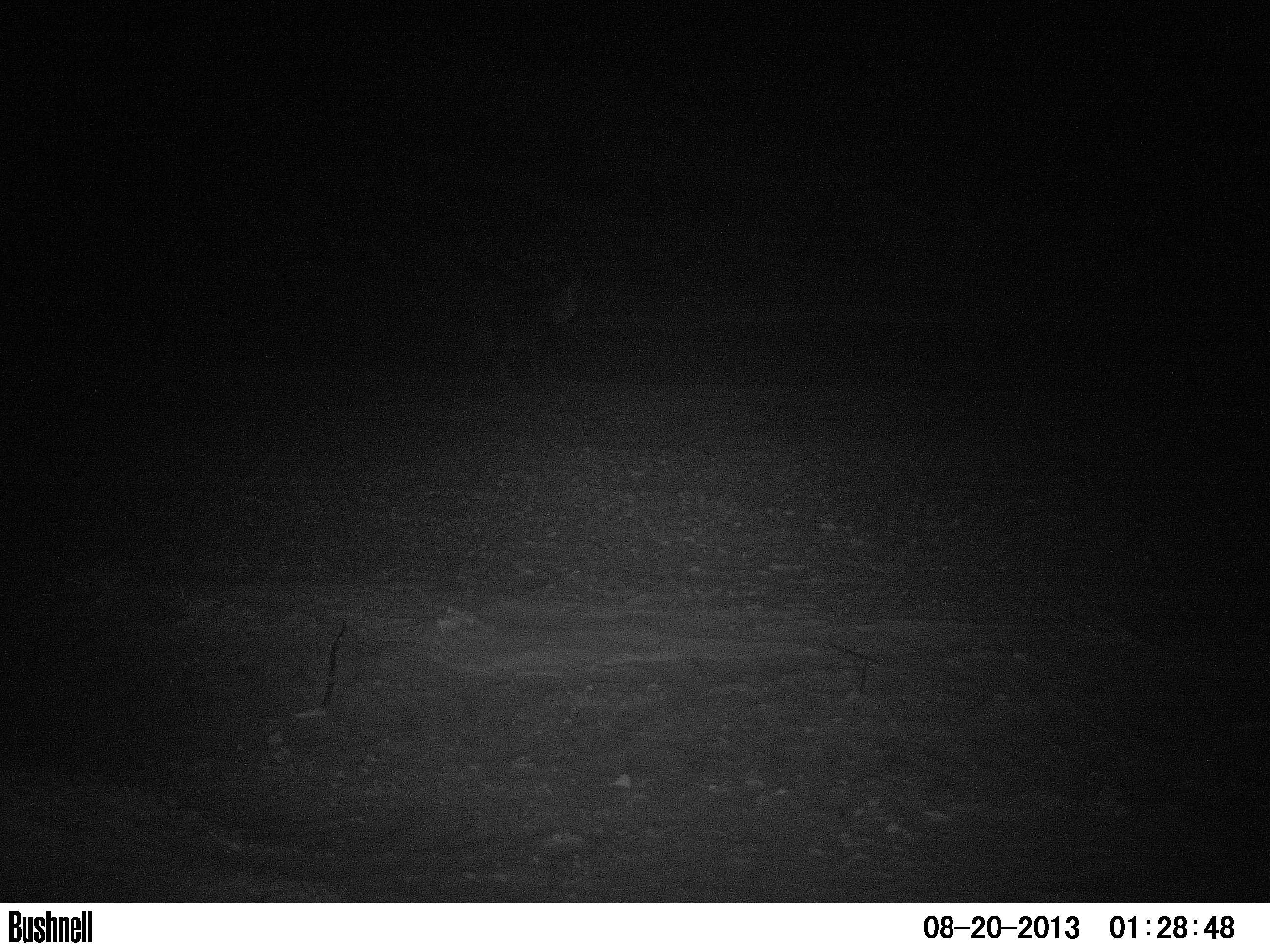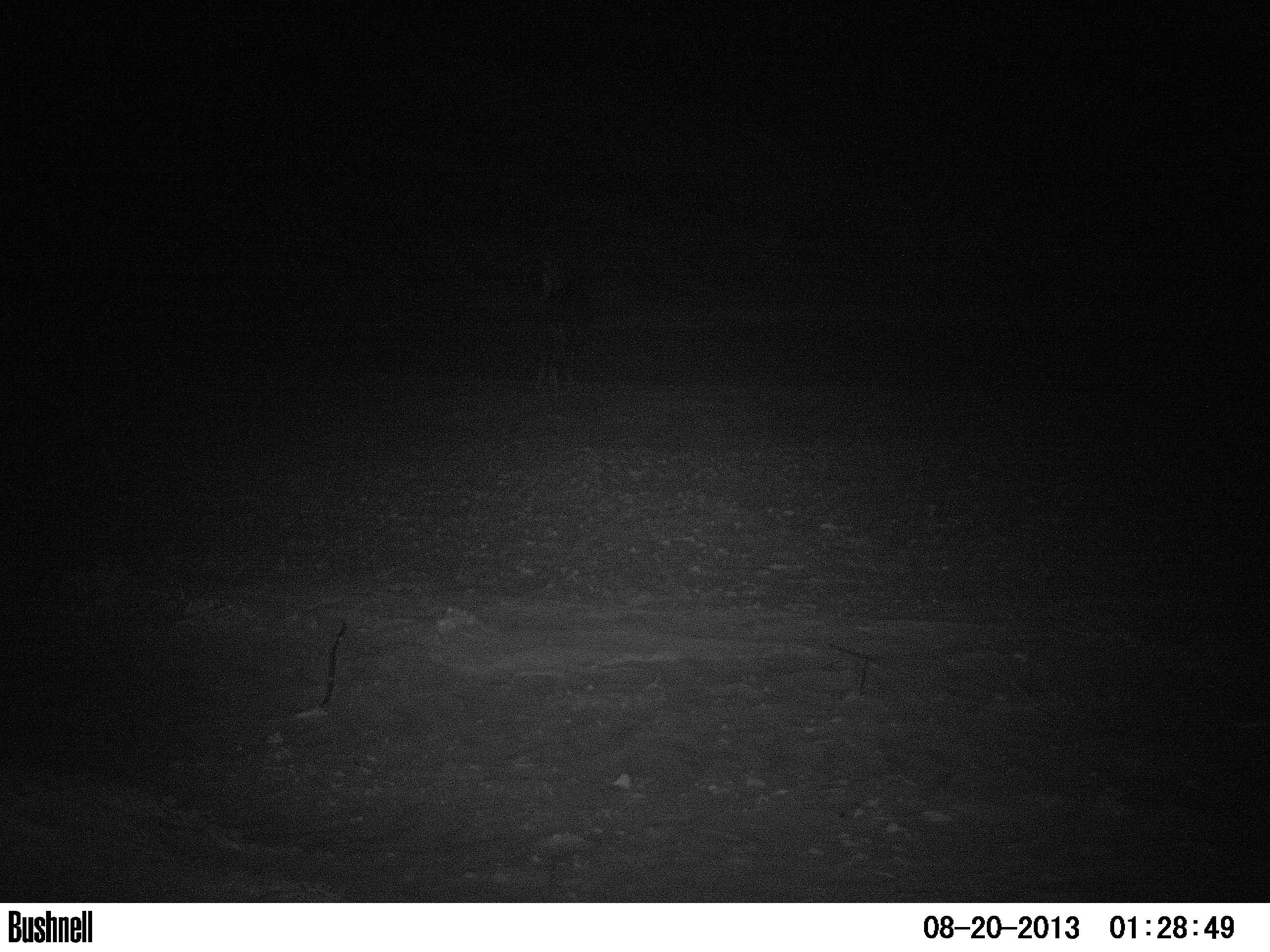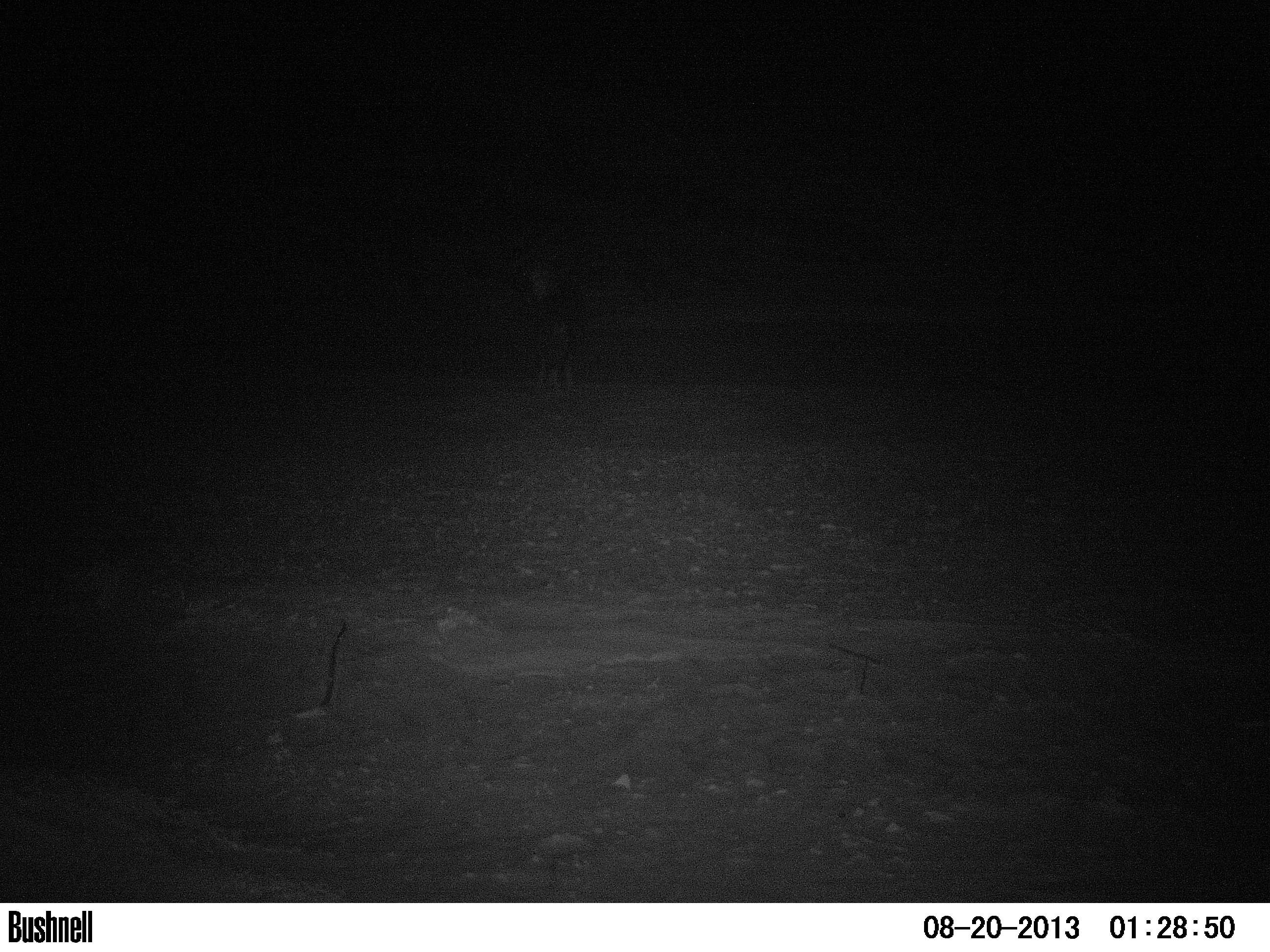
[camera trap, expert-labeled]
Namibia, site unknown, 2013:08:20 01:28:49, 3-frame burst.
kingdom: Animalia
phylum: Chordata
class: Mammalia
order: Carnivora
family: Hyaenidae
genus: Parahyaena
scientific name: Parahyaena brunnea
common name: brown hyena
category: hyaena brunnea